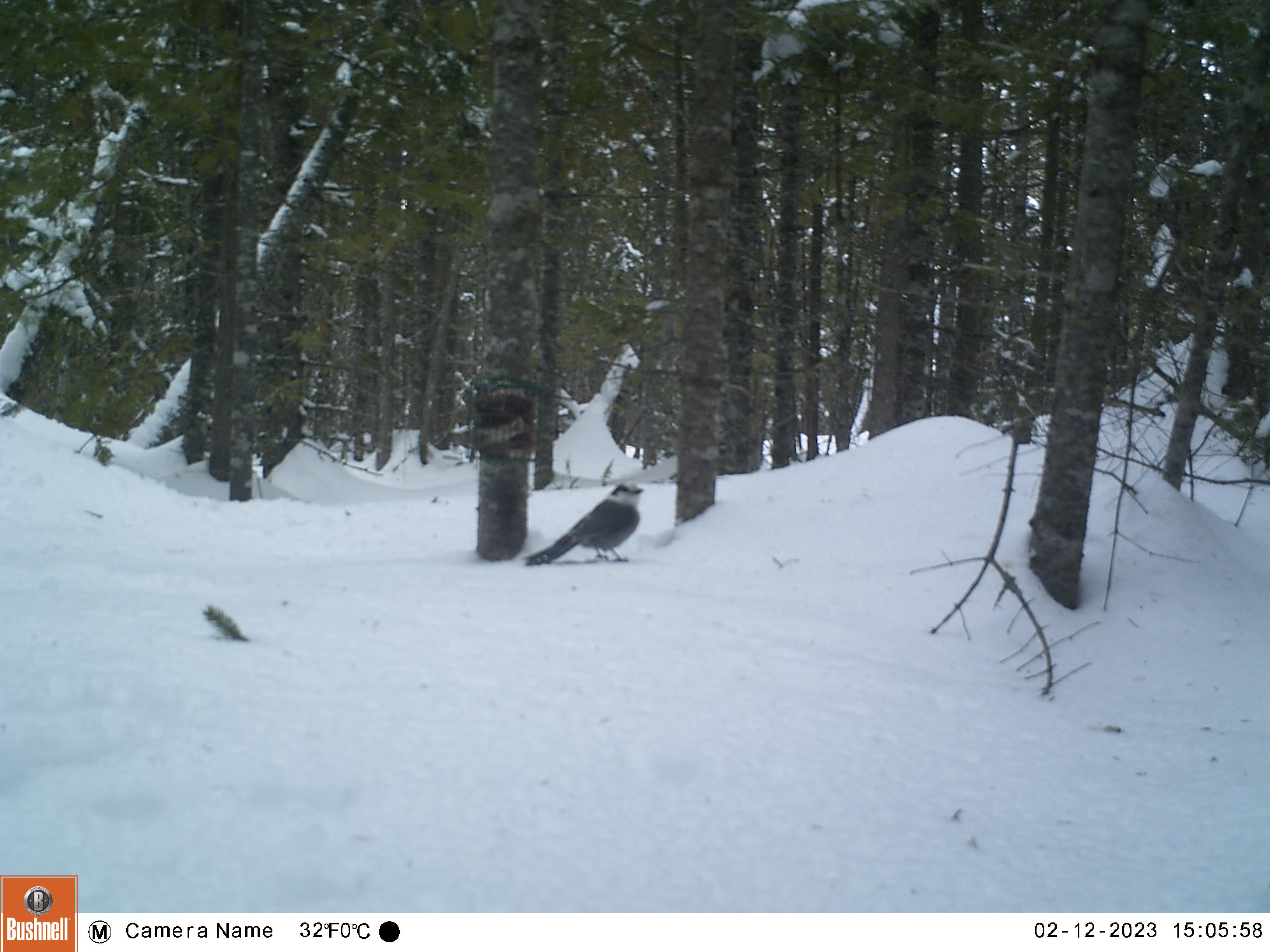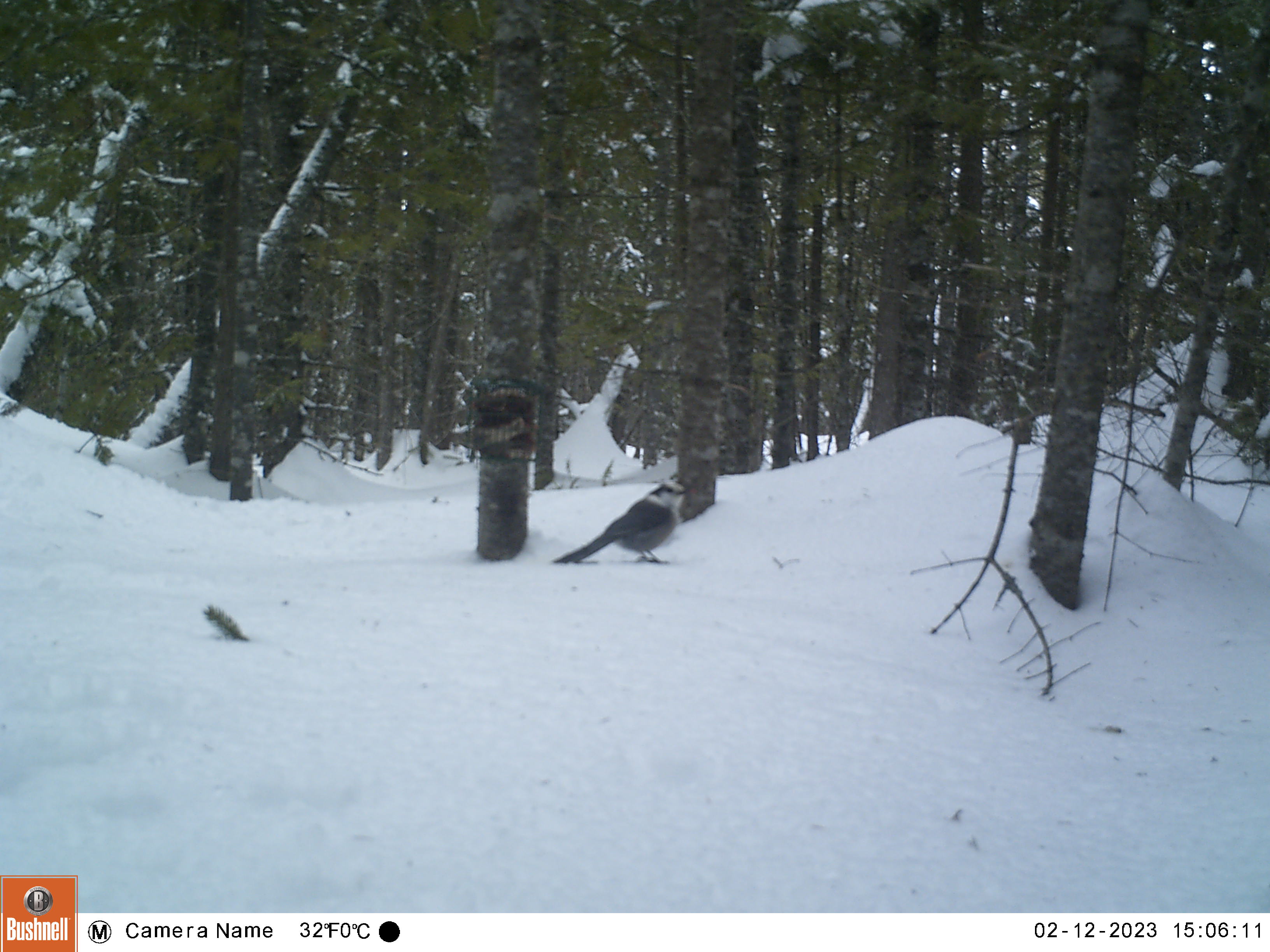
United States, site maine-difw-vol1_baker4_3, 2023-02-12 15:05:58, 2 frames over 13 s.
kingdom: Animalia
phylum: Chordata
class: Aves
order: Passeriformes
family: Corvidae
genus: Perisoreus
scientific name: Perisoreus canadensis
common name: canada jay